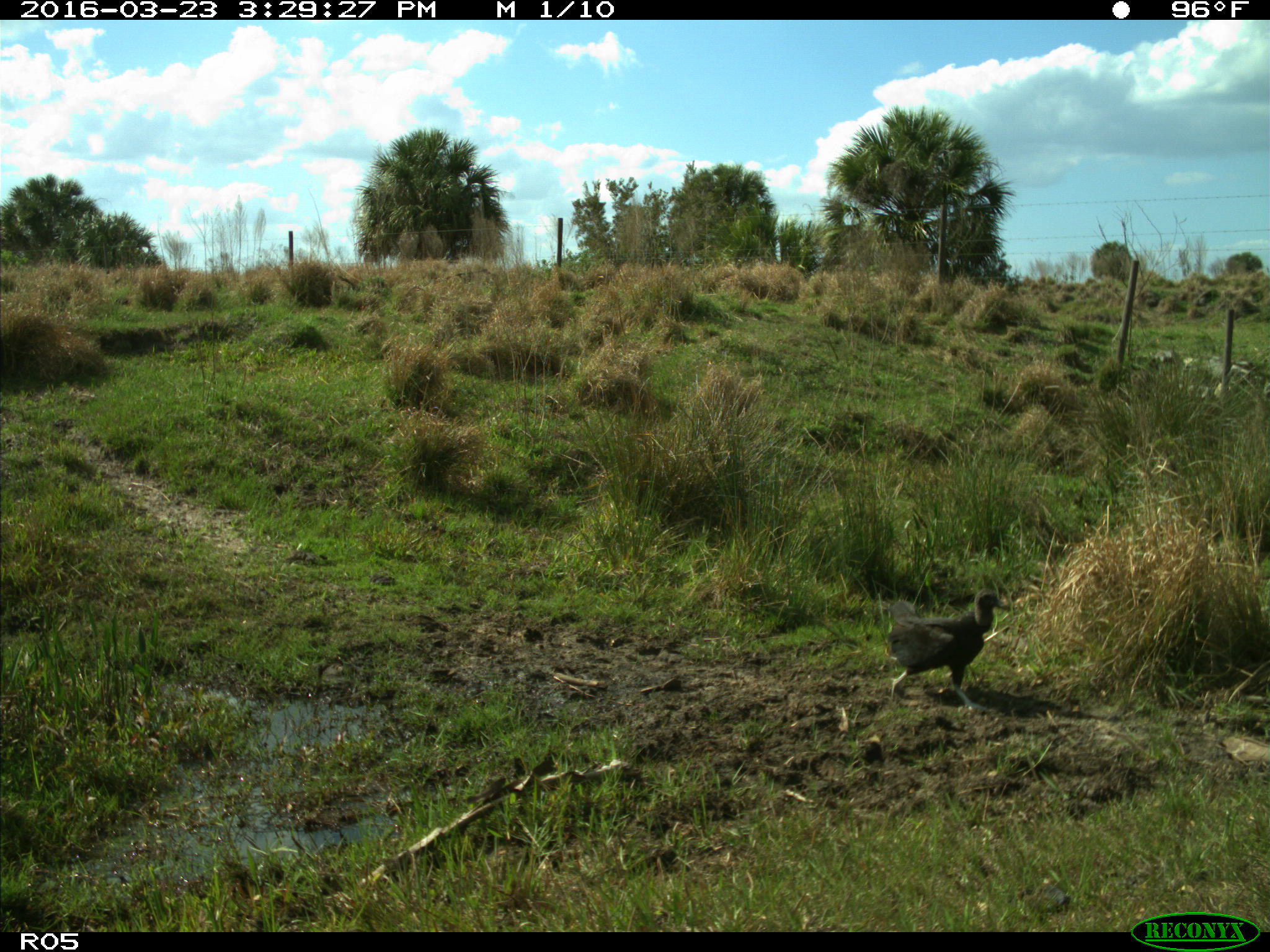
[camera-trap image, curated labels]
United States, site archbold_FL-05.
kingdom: Animalia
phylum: Chordata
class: Aves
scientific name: Aves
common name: birds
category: unidentified bird